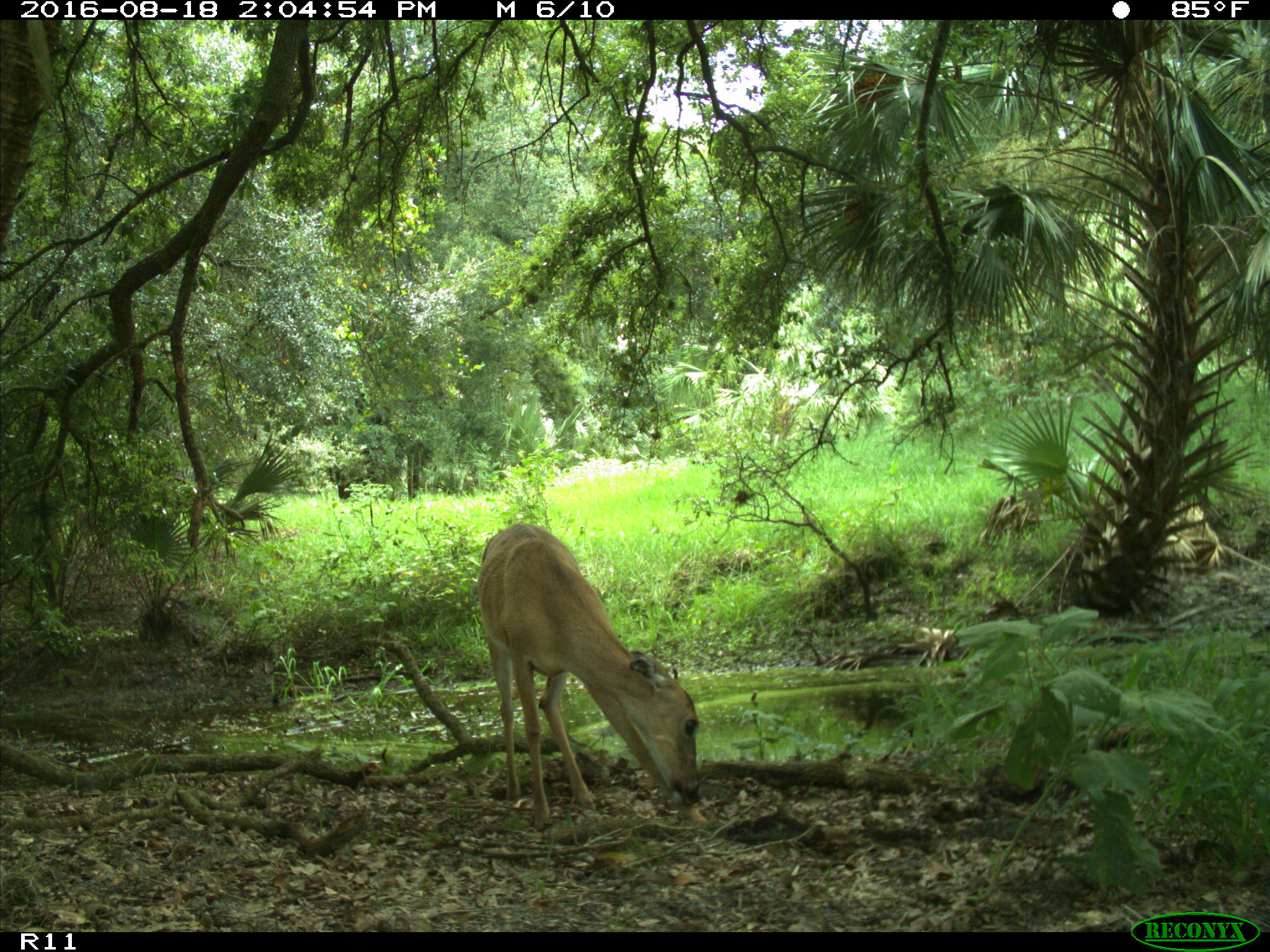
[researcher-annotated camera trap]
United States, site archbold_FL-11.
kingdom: Animalia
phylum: Chordata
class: Mammalia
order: Artiodactyla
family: Cervidae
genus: Odocoileus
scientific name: Odocoileus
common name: deer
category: unidentified deer